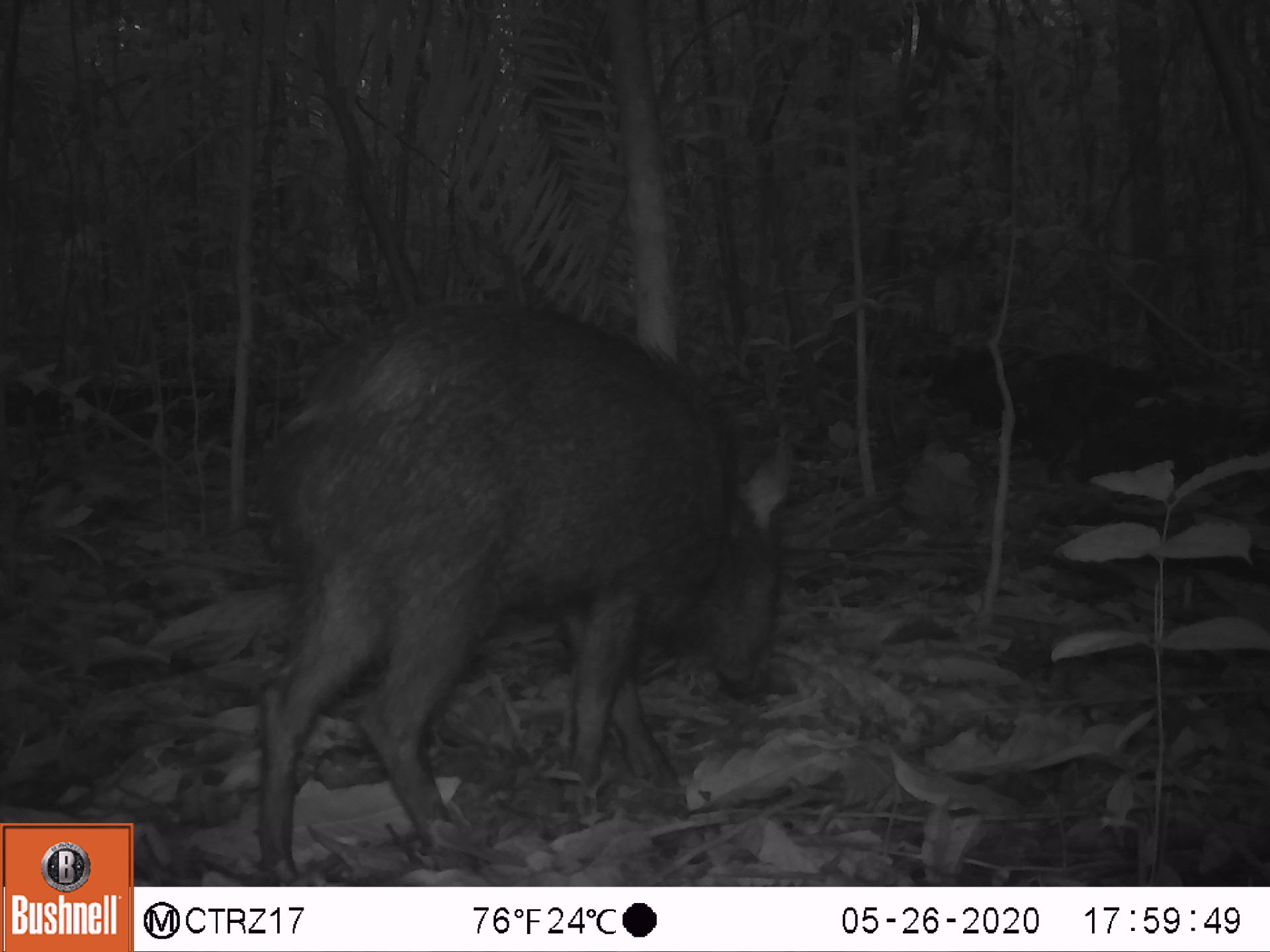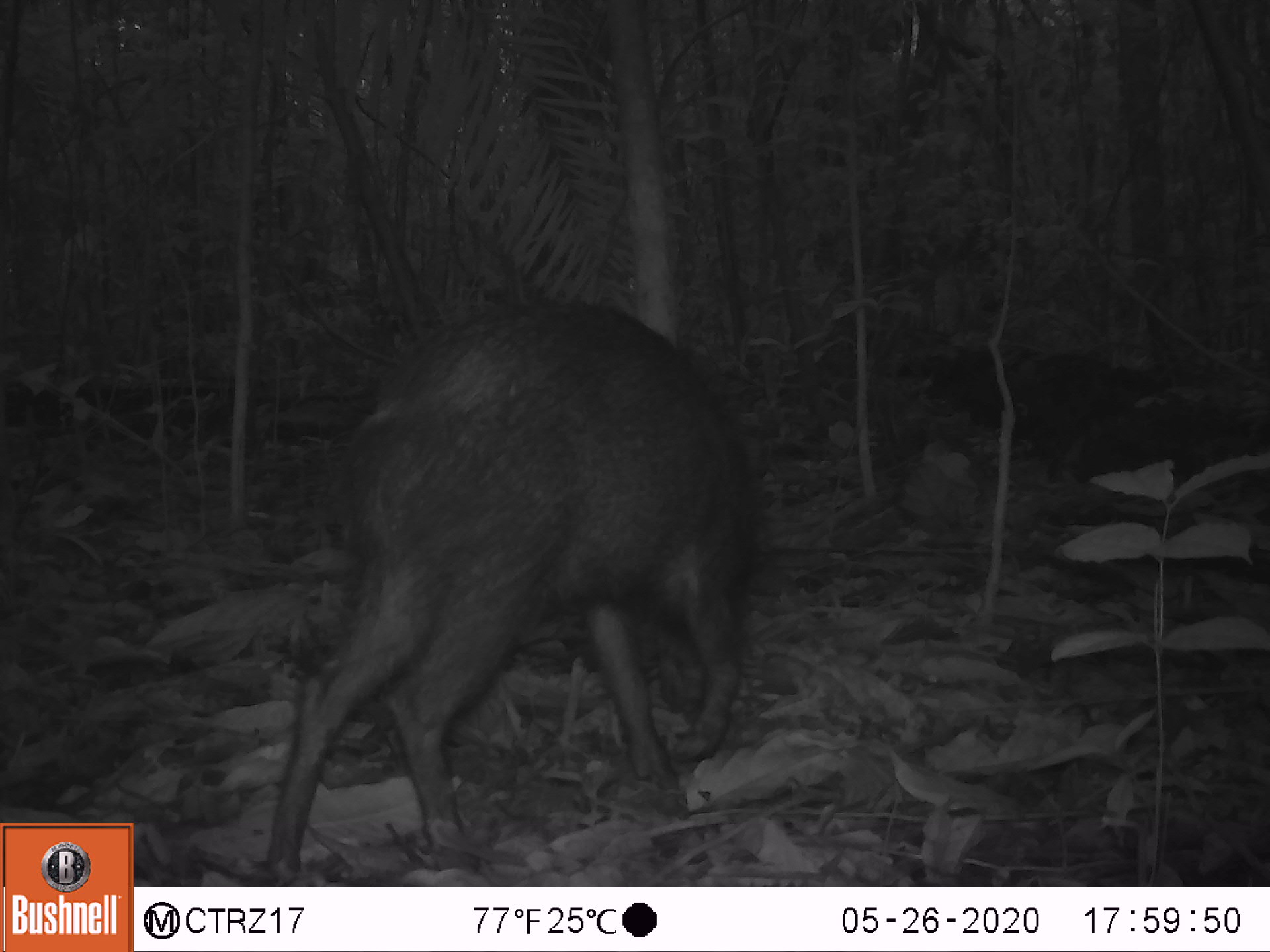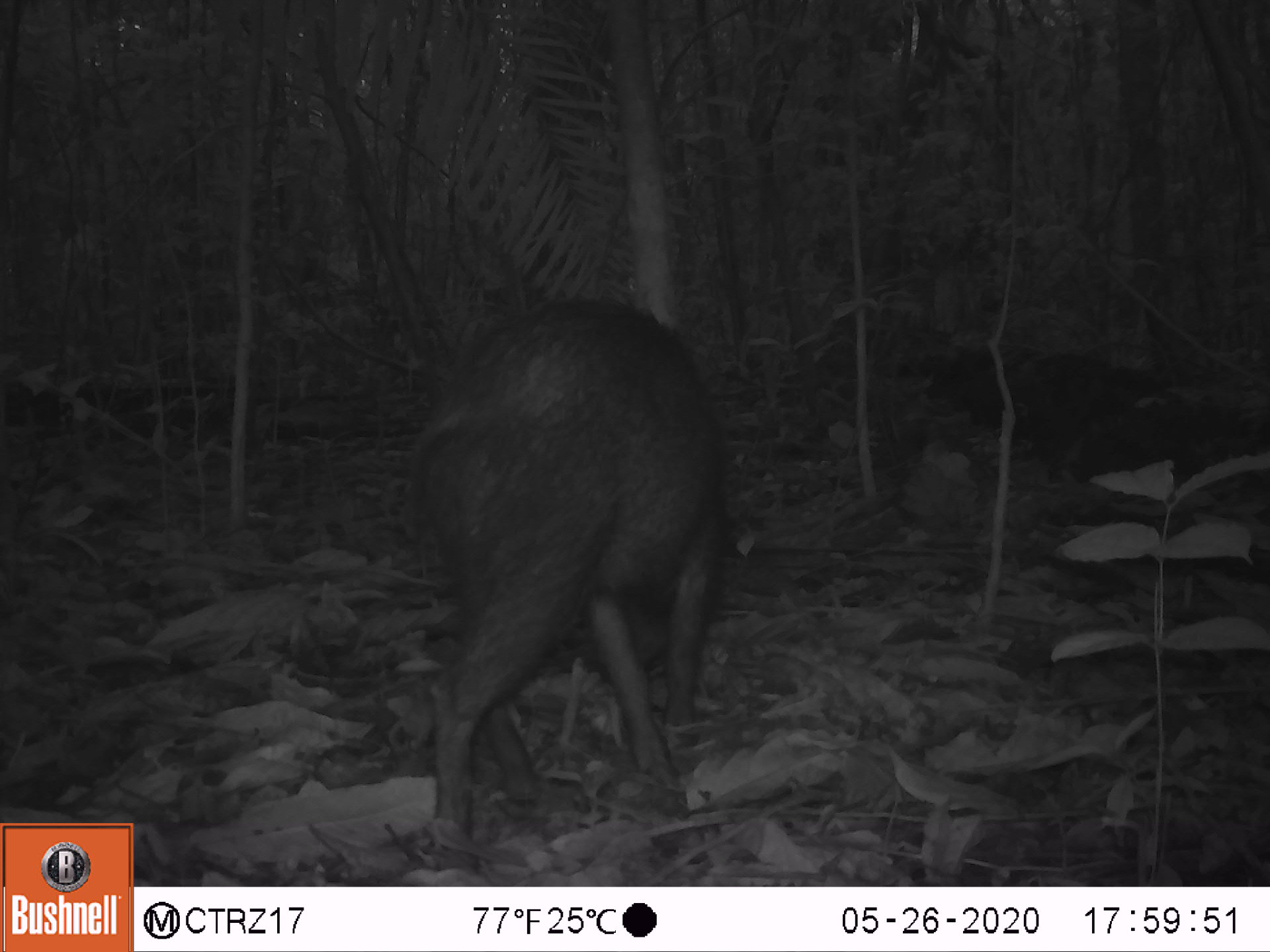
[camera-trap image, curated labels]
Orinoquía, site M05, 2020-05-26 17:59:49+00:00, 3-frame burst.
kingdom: Animalia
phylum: Chordata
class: Mammalia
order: Artiodactyla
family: Tayassuidae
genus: Pecari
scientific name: Pecari tajacu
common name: collared peccary